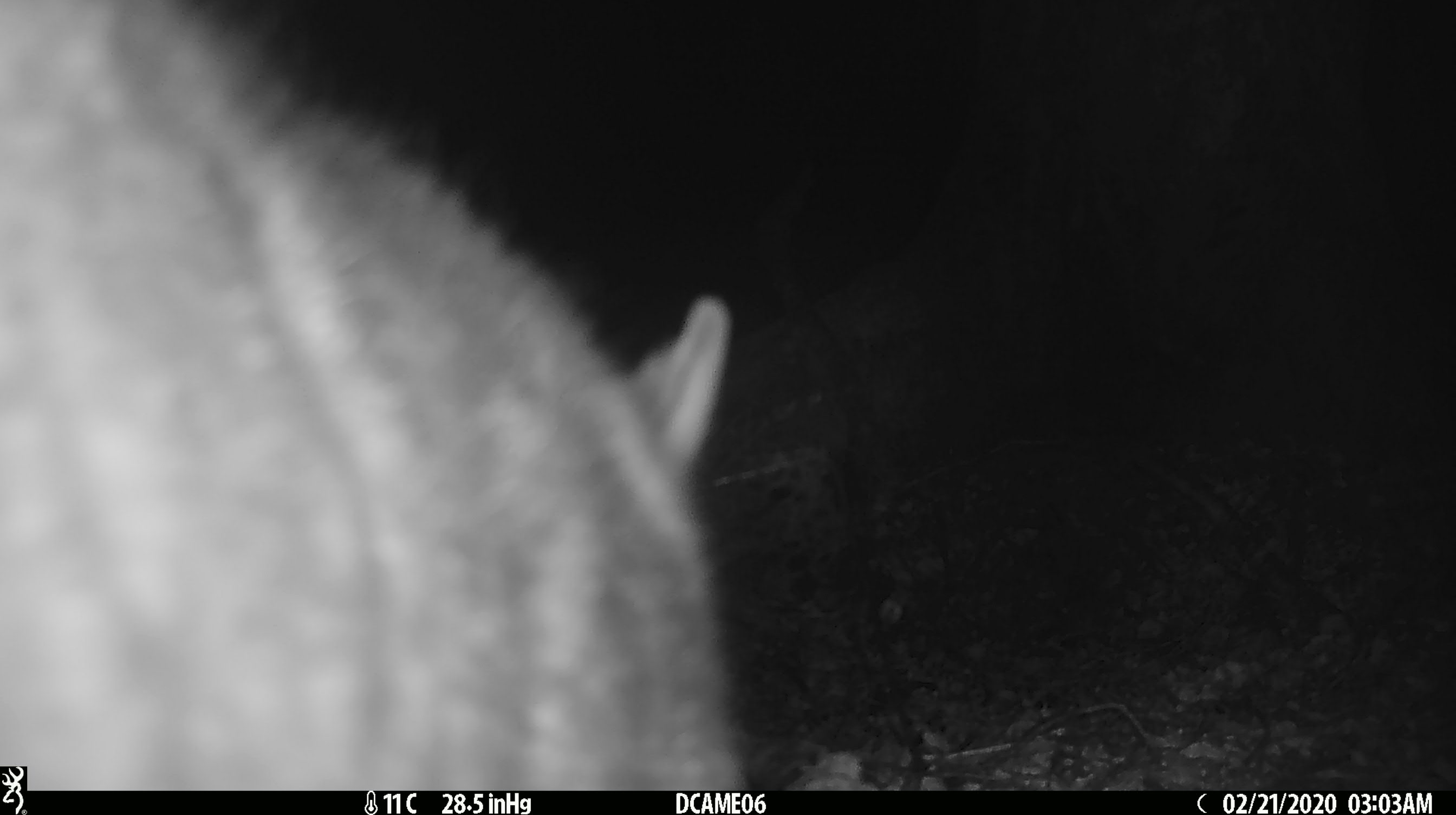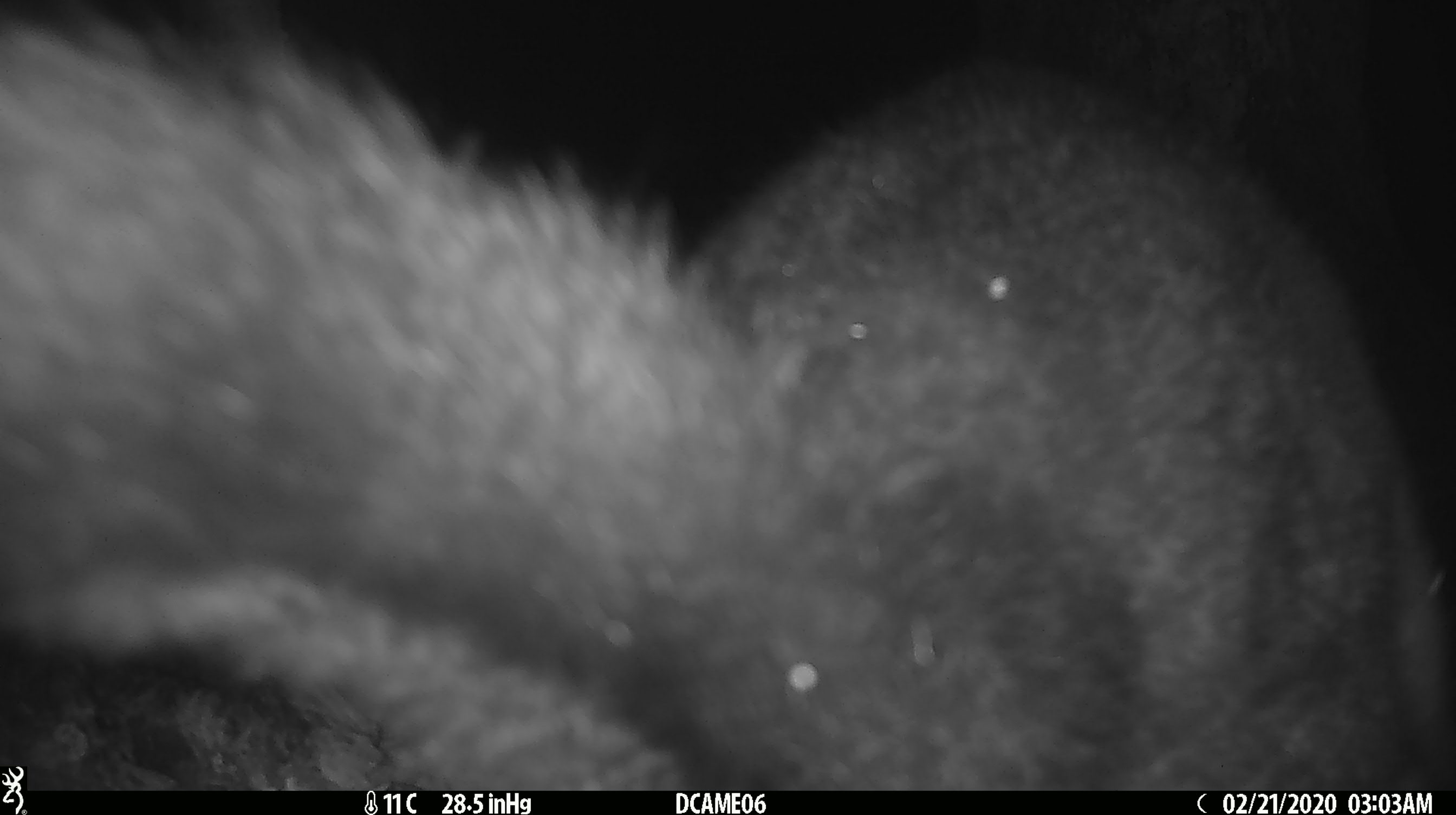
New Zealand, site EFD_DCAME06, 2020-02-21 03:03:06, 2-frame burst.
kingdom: Animalia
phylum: Chordata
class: Mammalia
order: Diprotodontia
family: Phalangeridae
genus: Trichosurus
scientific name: Trichosurus vulpecula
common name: common brushtail possum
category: possum